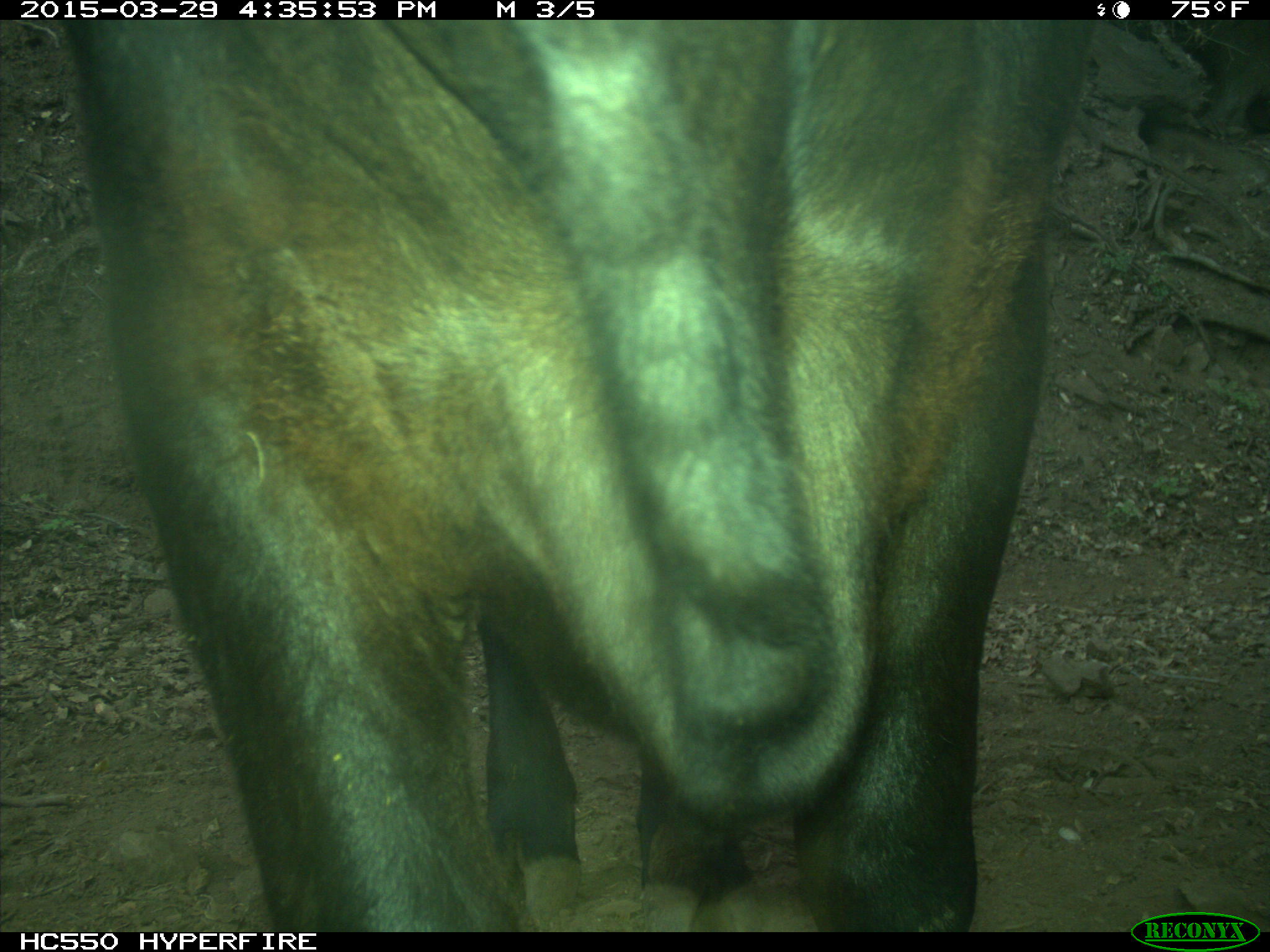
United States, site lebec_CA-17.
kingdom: Animalia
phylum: Chordata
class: Mammalia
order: Artiodactyla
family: Bovidae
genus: Bos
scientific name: Bos taurus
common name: domestic cow